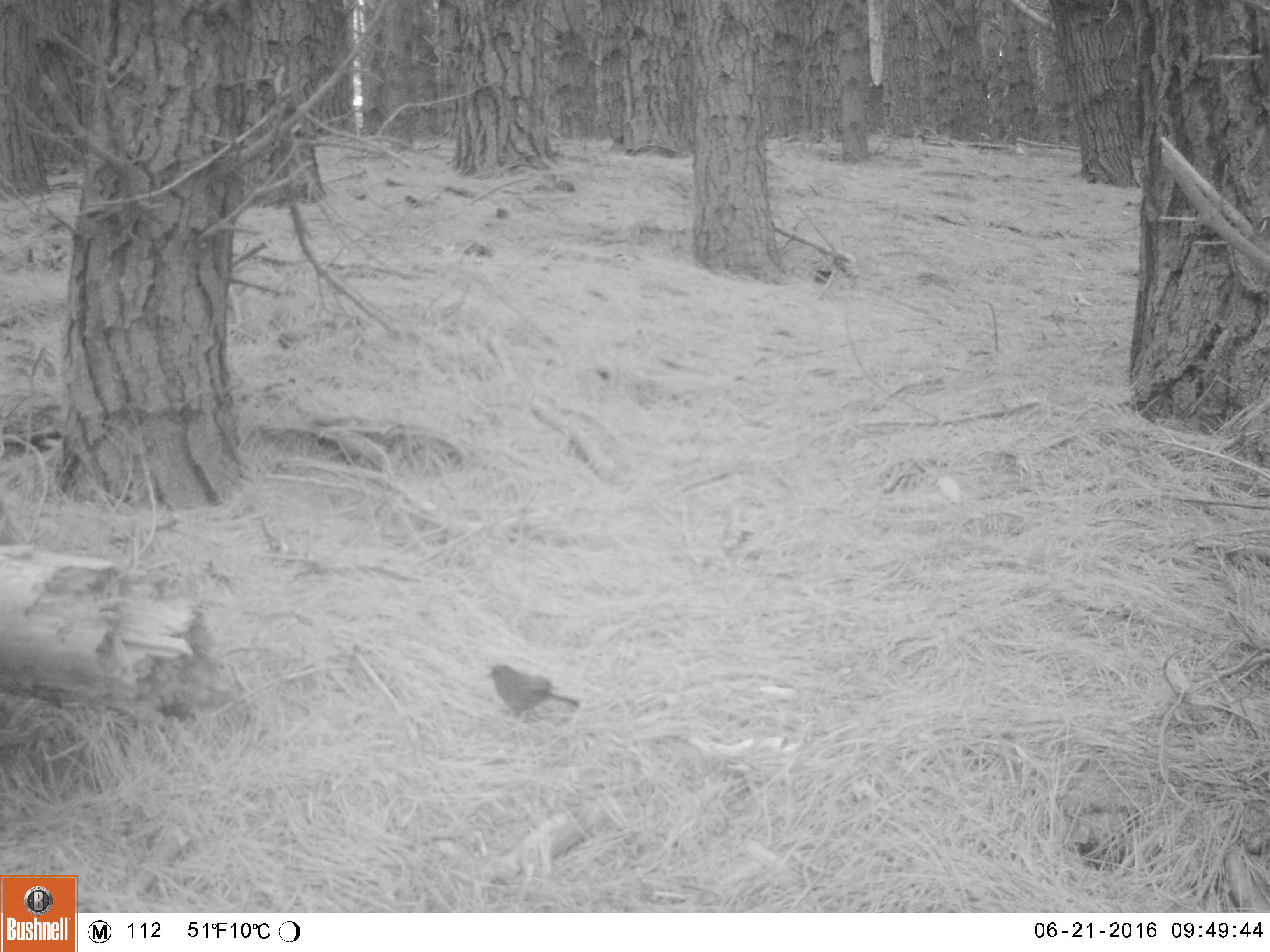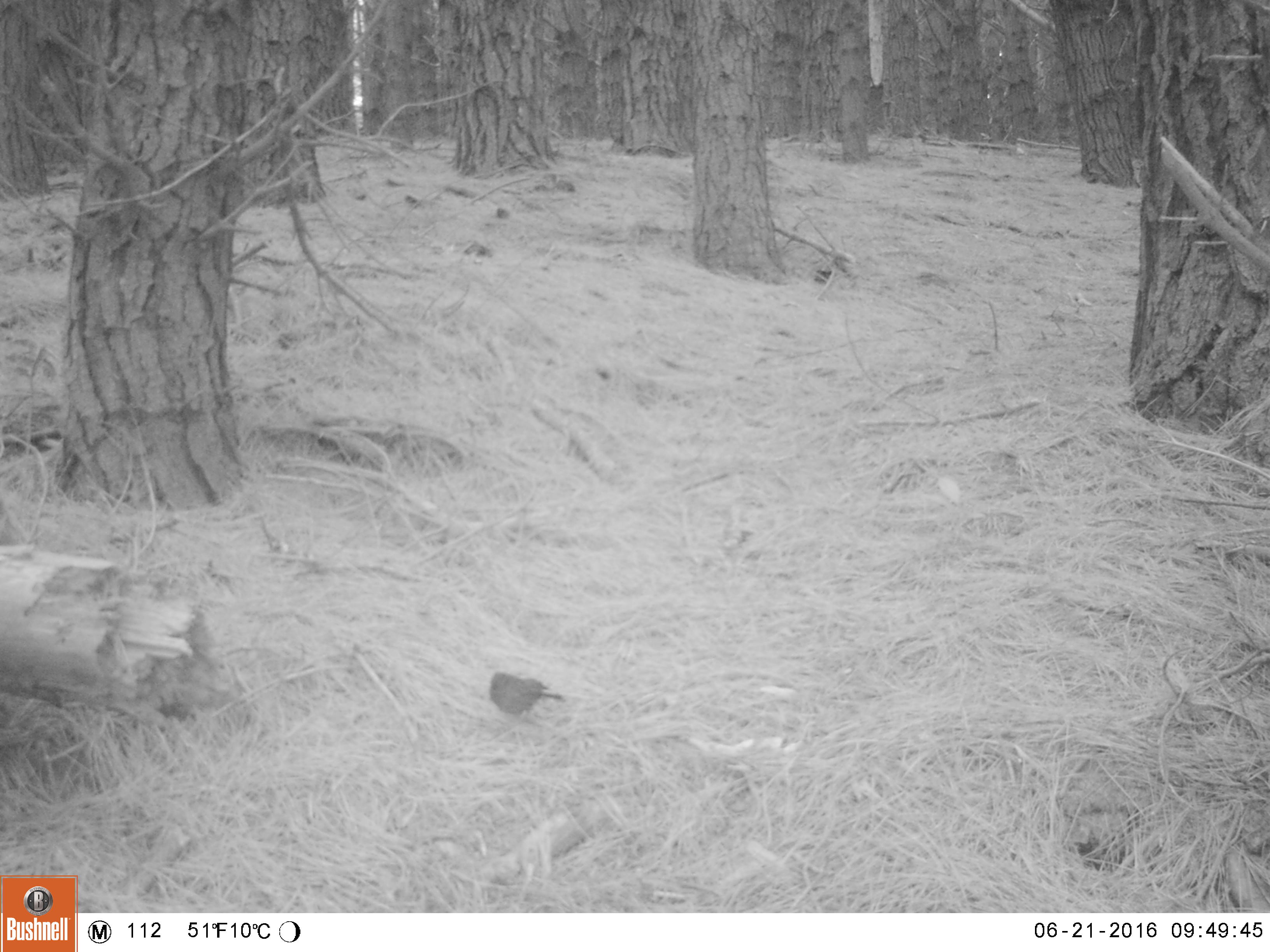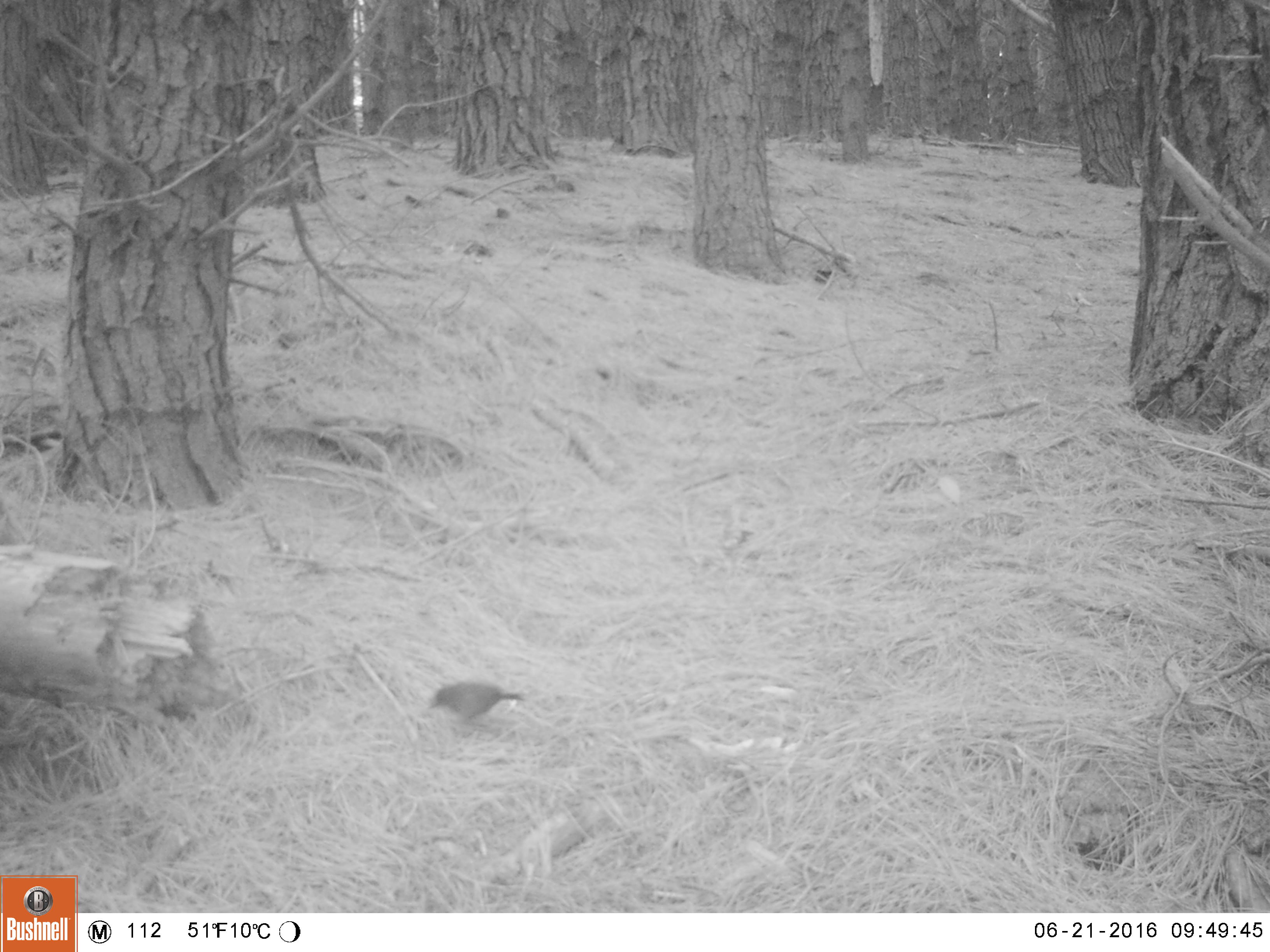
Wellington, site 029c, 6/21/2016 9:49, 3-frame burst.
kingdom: Animalia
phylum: Chordata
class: Aves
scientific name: Aves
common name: bird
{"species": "bird (Aves)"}